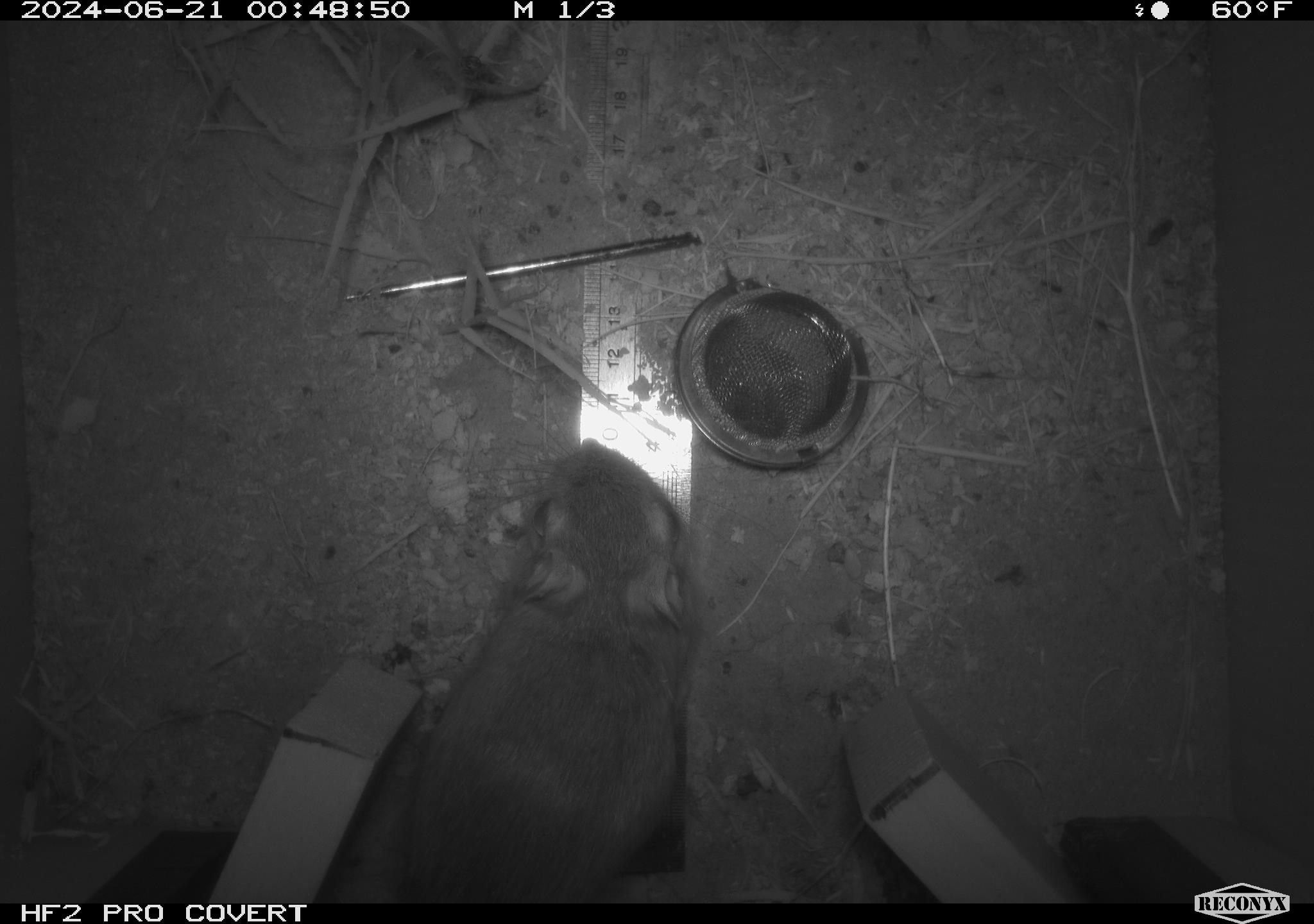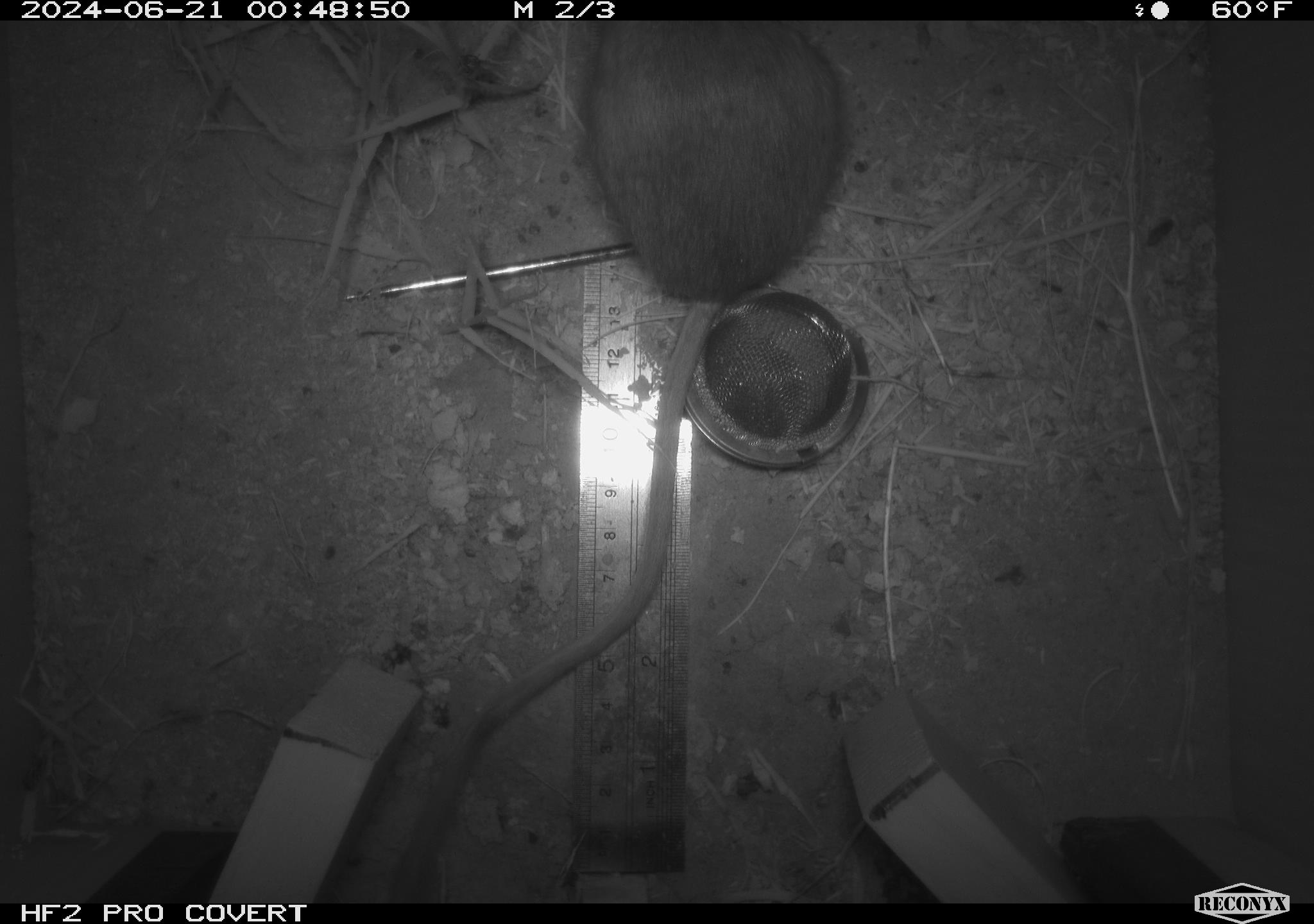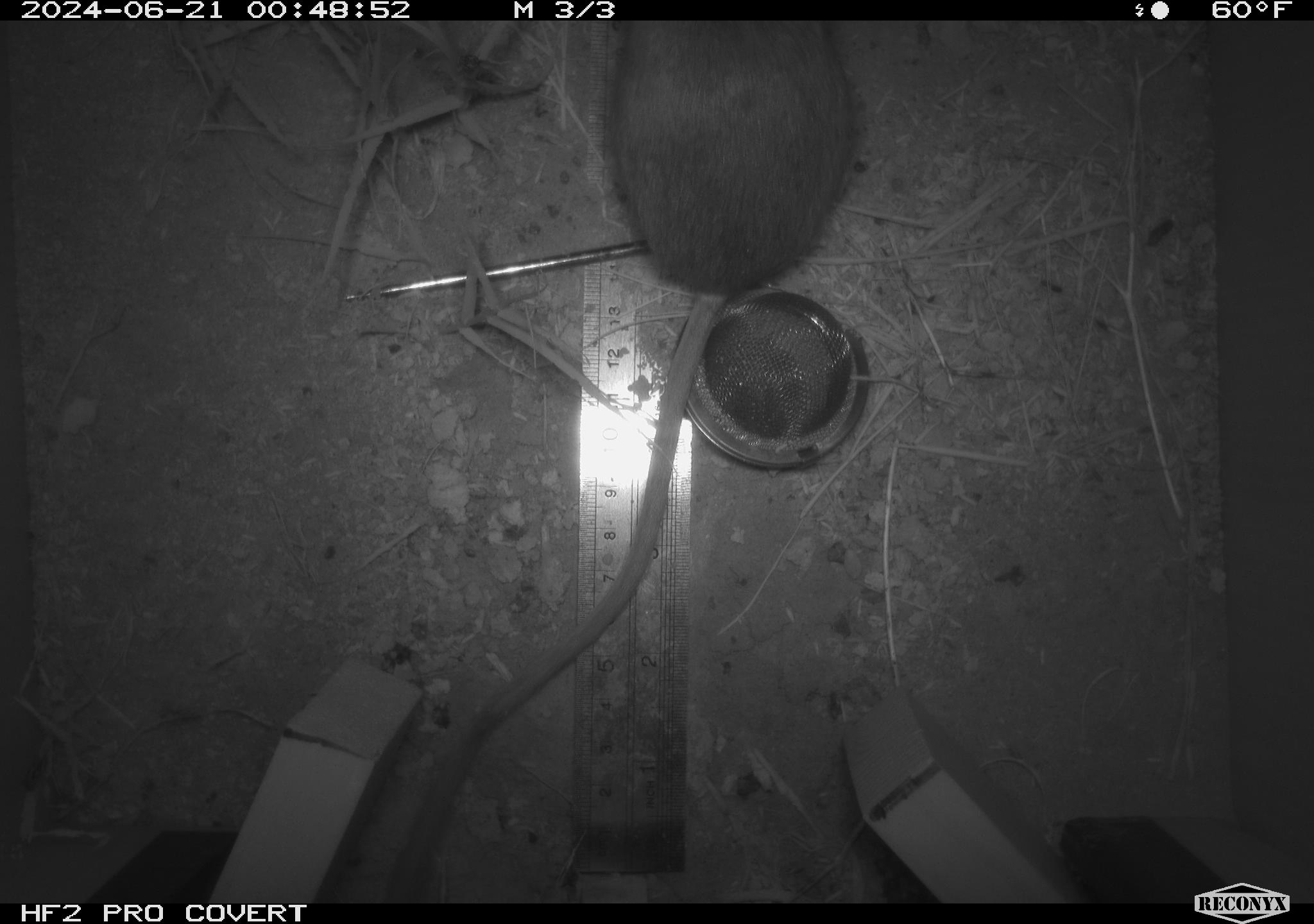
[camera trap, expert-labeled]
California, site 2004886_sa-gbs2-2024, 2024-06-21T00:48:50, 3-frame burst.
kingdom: Animalia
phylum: Chordata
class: Mammalia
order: Rodentia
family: Heteromyidae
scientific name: Heteromyidae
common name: kangaroo rats and pocket mice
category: heteromyidae family